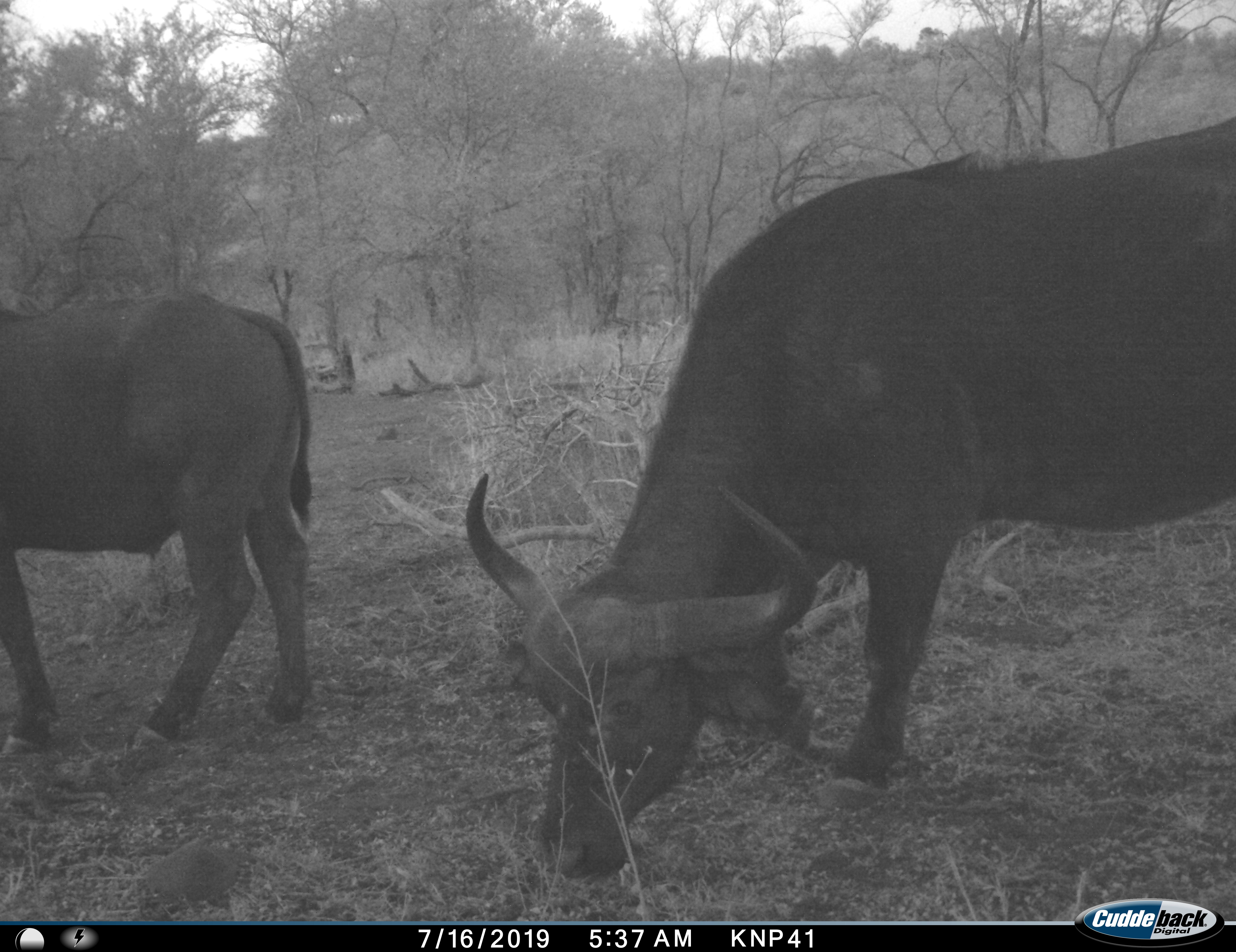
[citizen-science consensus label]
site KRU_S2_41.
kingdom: Animalia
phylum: Chordata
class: Mammalia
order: Artiodactyla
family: Bovidae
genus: Syncerus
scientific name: Syncerus caffer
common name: african buffalo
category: buffalo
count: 2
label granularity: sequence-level